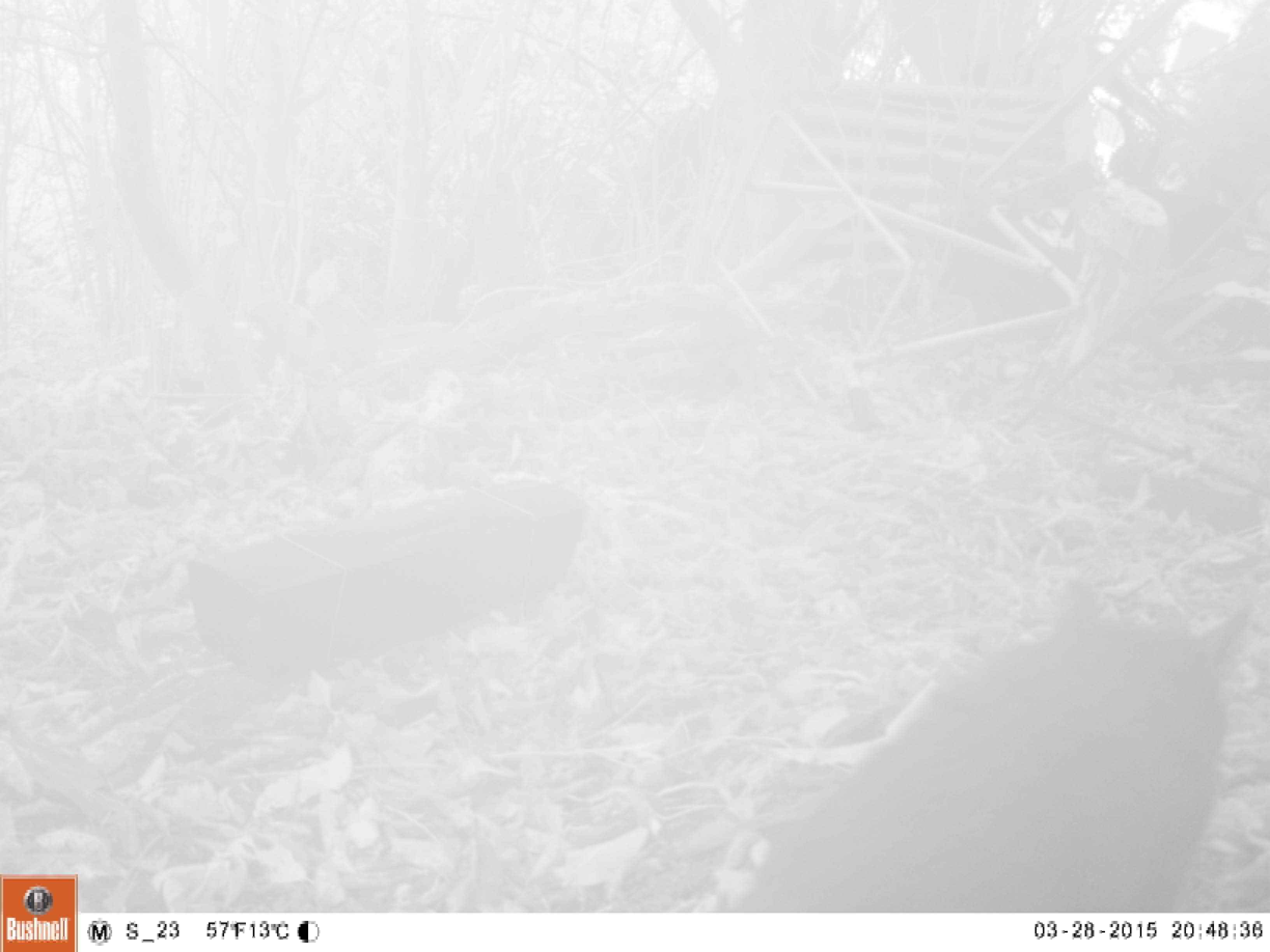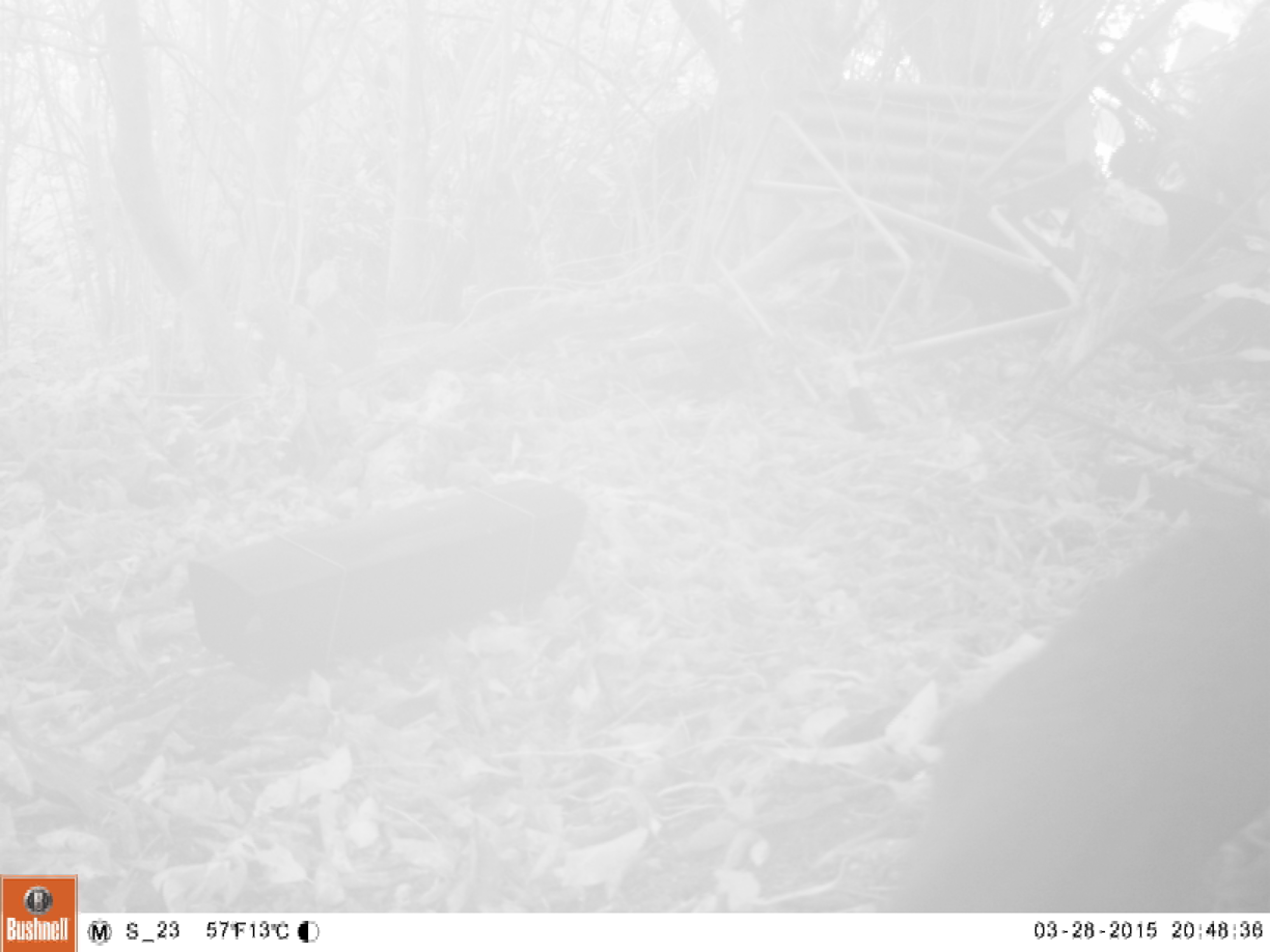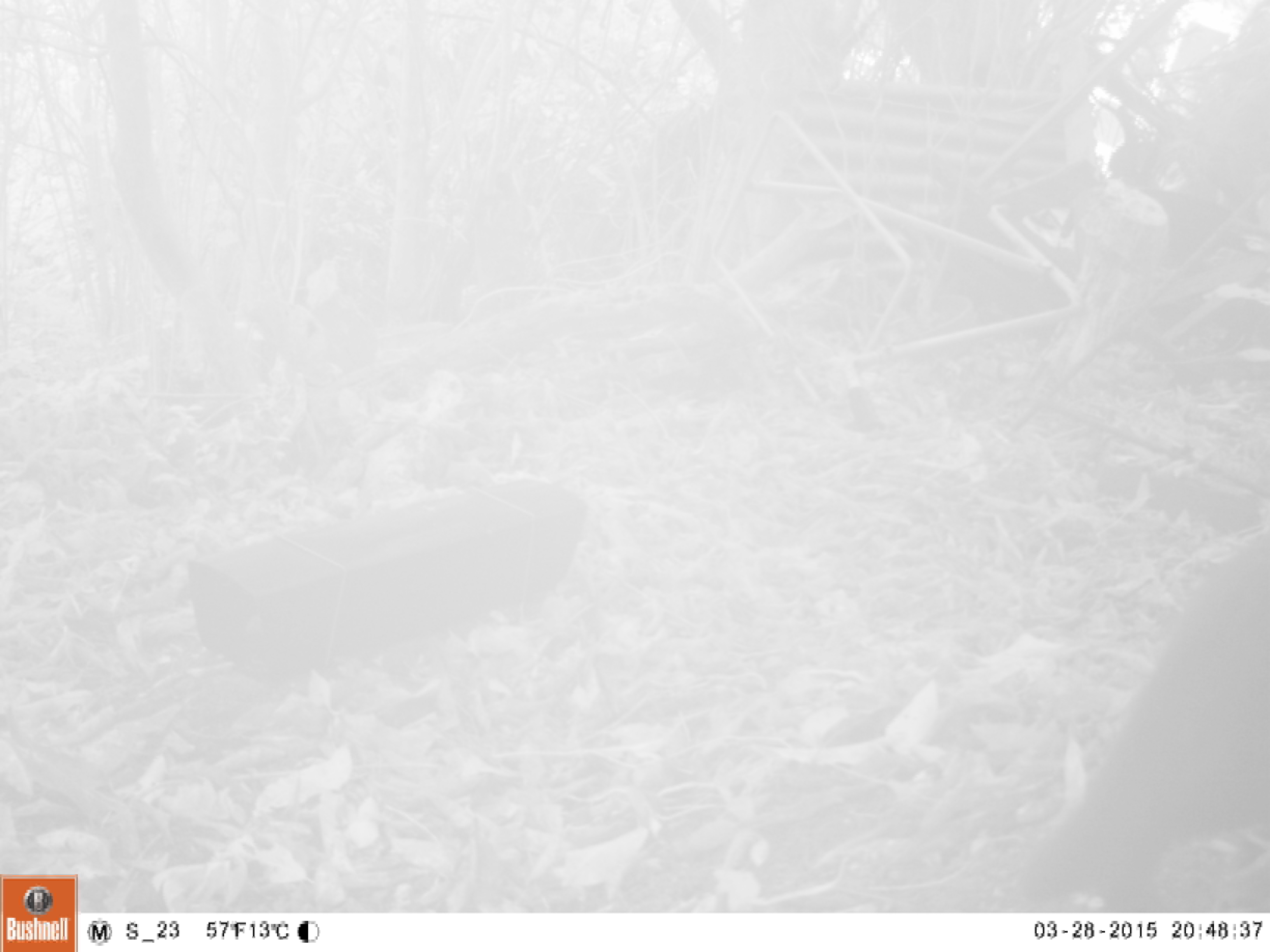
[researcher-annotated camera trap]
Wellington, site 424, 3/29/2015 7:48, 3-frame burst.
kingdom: Animalia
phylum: Chordata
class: Mammalia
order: Carnivora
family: Felidae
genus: Felis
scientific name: Felis catus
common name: cat